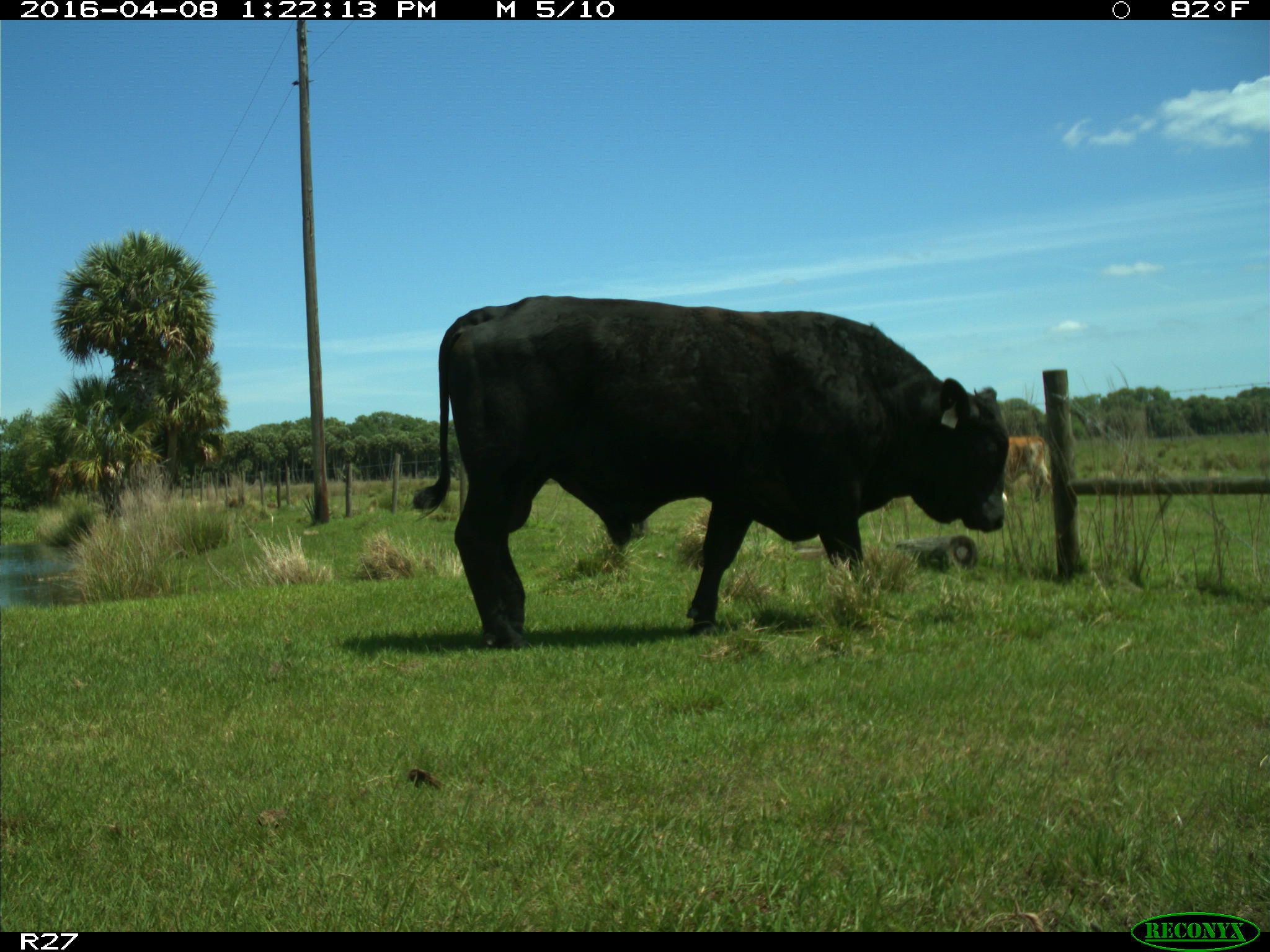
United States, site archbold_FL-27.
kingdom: Animalia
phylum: Chordata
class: Mammalia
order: Artiodactyla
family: Bovidae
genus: Bos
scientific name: Bos taurus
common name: domestic cow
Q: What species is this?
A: Bos taurus (domestic cow).